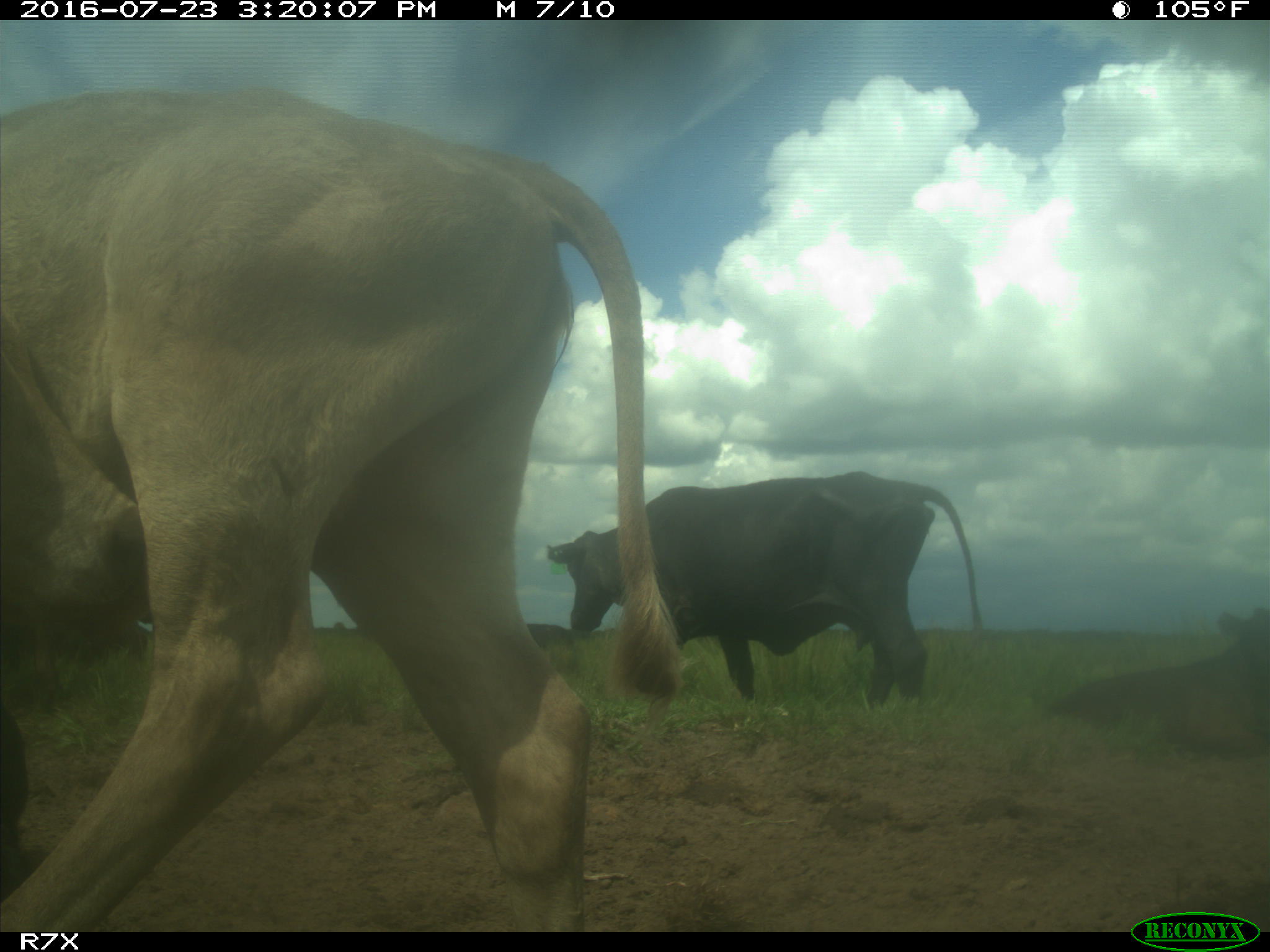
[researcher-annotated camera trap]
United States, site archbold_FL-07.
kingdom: Animalia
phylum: Chordata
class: Mammalia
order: Artiodactyla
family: Bovidae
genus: Bos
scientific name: Bos taurus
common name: domestic cow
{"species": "Bos taurus (domestic cow)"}